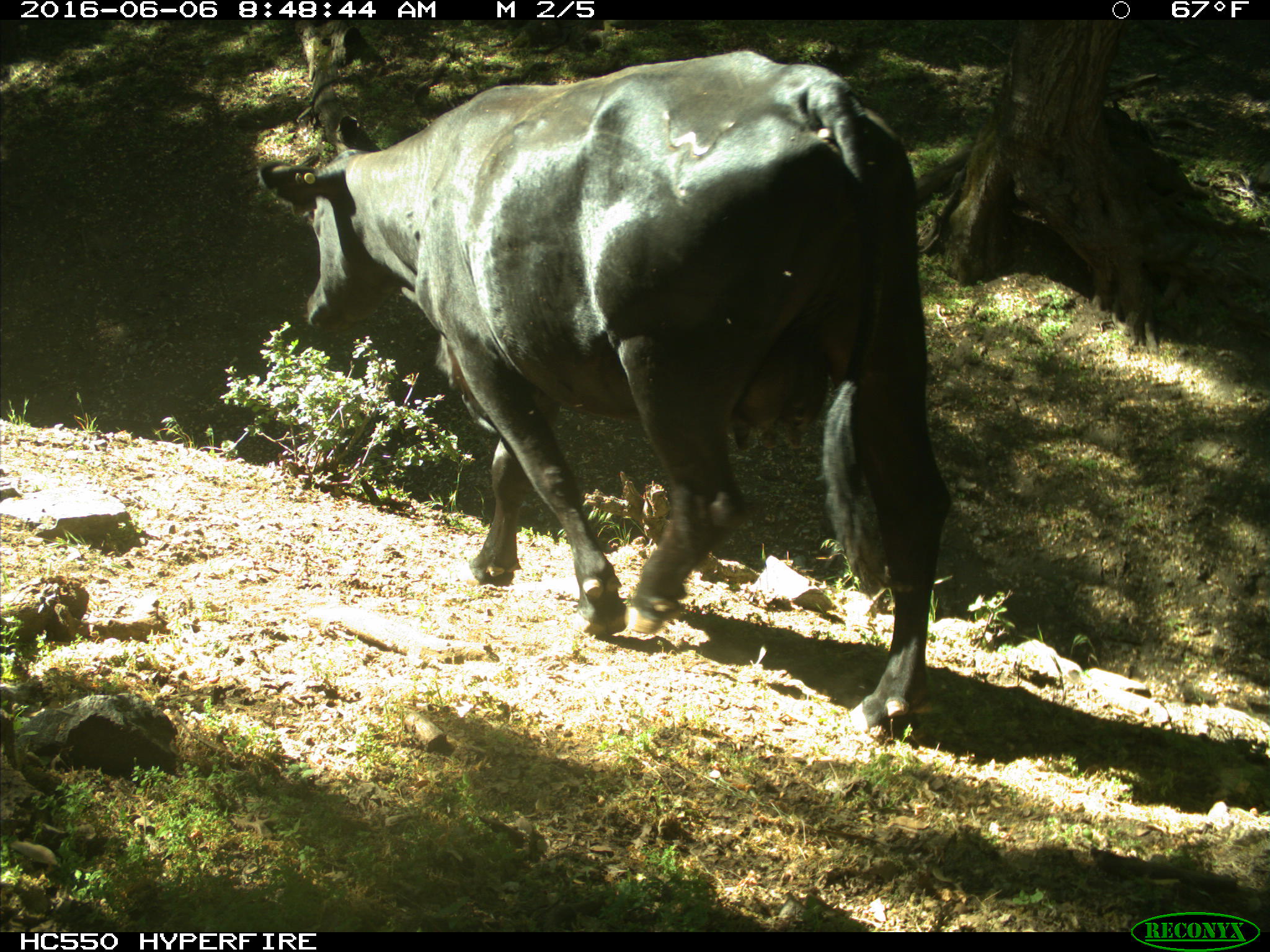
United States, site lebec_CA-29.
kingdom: Animalia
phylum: Chordata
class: Mammalia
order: Artiodactyla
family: Bovidae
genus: Bos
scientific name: Bos taurus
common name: domestic cow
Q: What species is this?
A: Bos taurus (domestic cow).